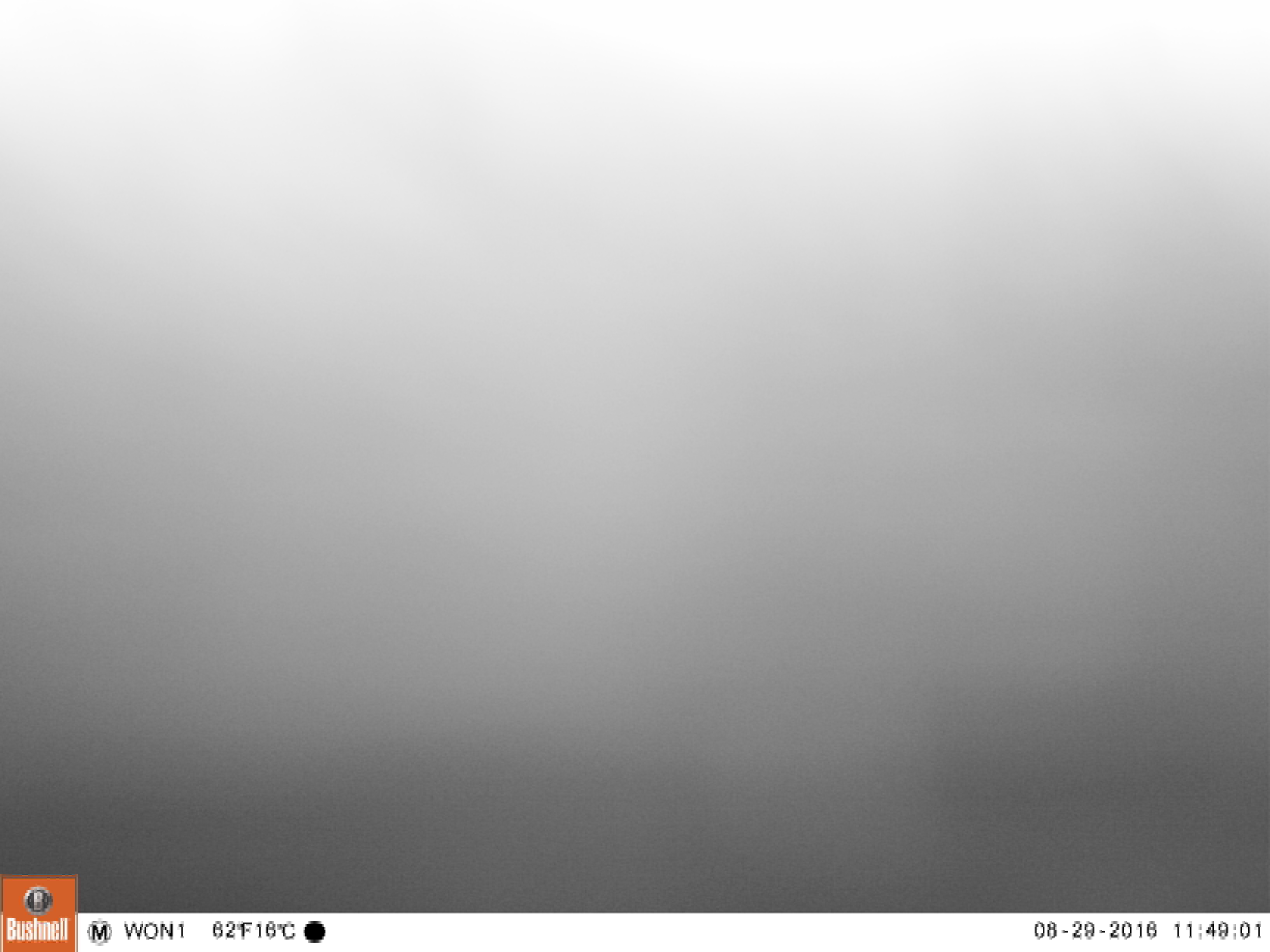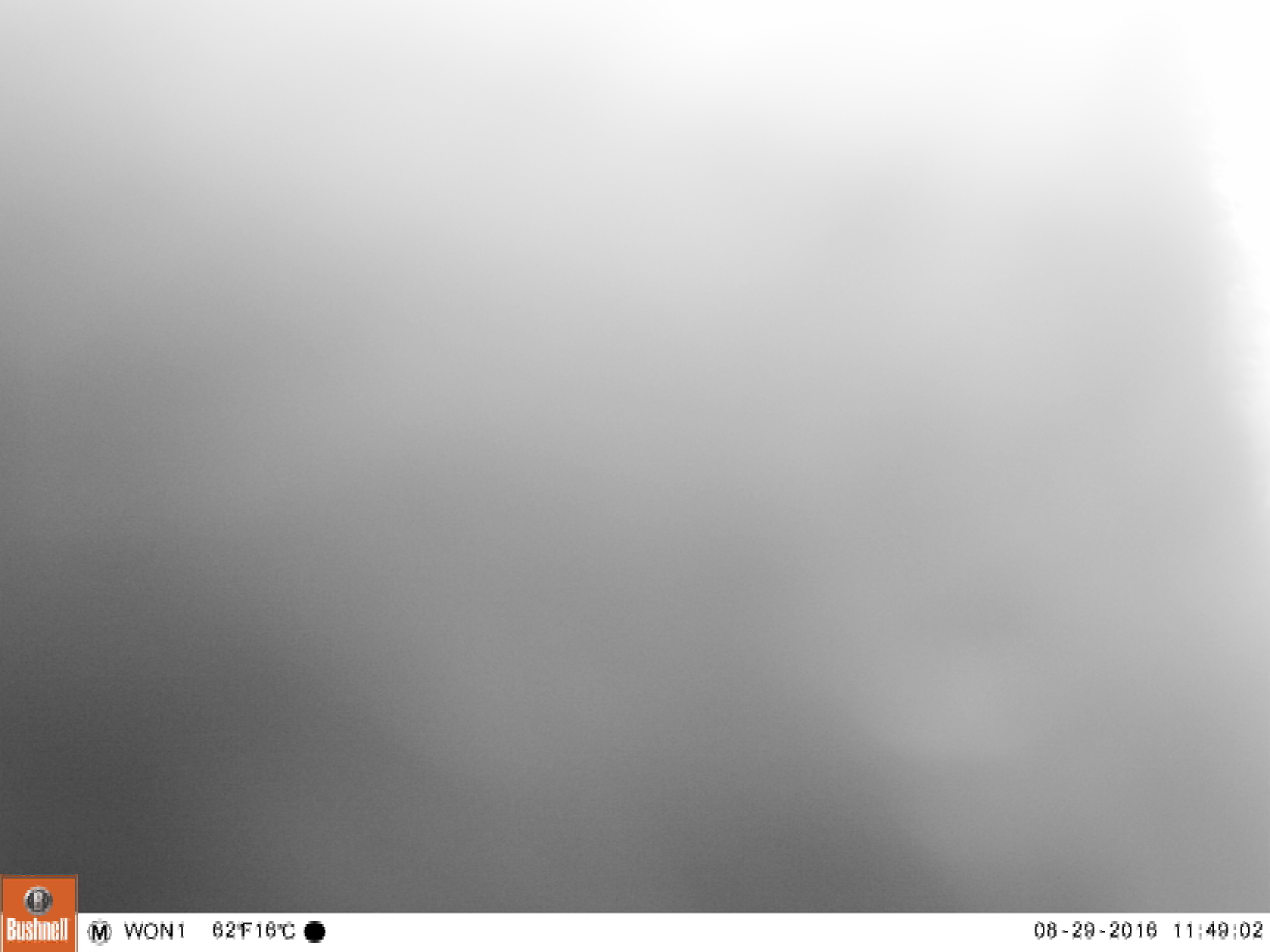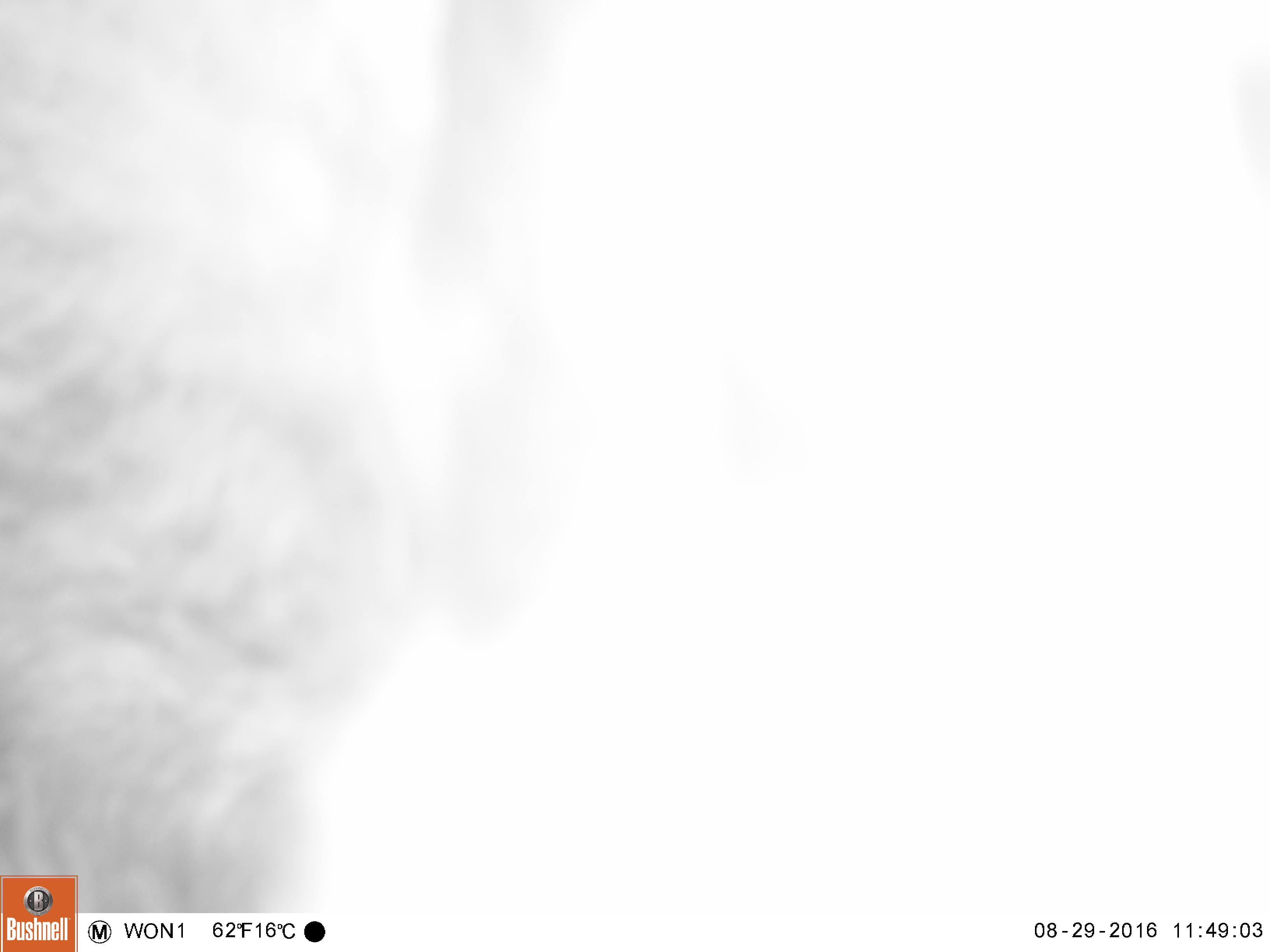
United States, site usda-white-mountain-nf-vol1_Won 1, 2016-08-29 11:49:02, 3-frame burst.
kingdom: Animalia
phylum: Chordata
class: Mammalia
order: Carnivora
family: Ursidae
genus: Ursus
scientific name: Ursus americanus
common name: black bear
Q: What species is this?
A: Black bear (Ursus americanus).